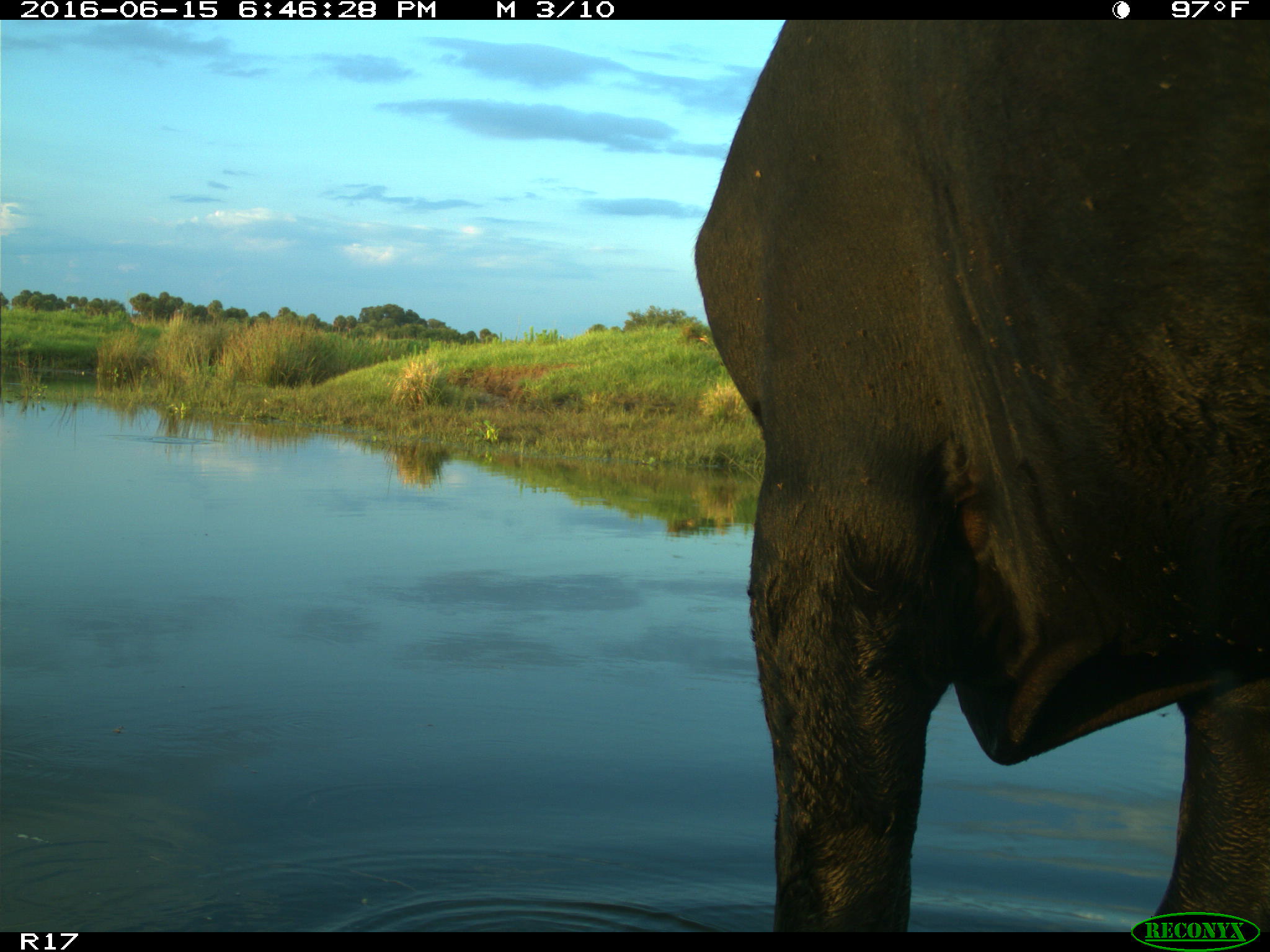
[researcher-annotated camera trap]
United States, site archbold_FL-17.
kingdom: Animalia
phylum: Chordata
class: Mammalia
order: Artiodactyla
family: Bovidae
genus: Bos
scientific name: Bos taurus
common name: domestic cow